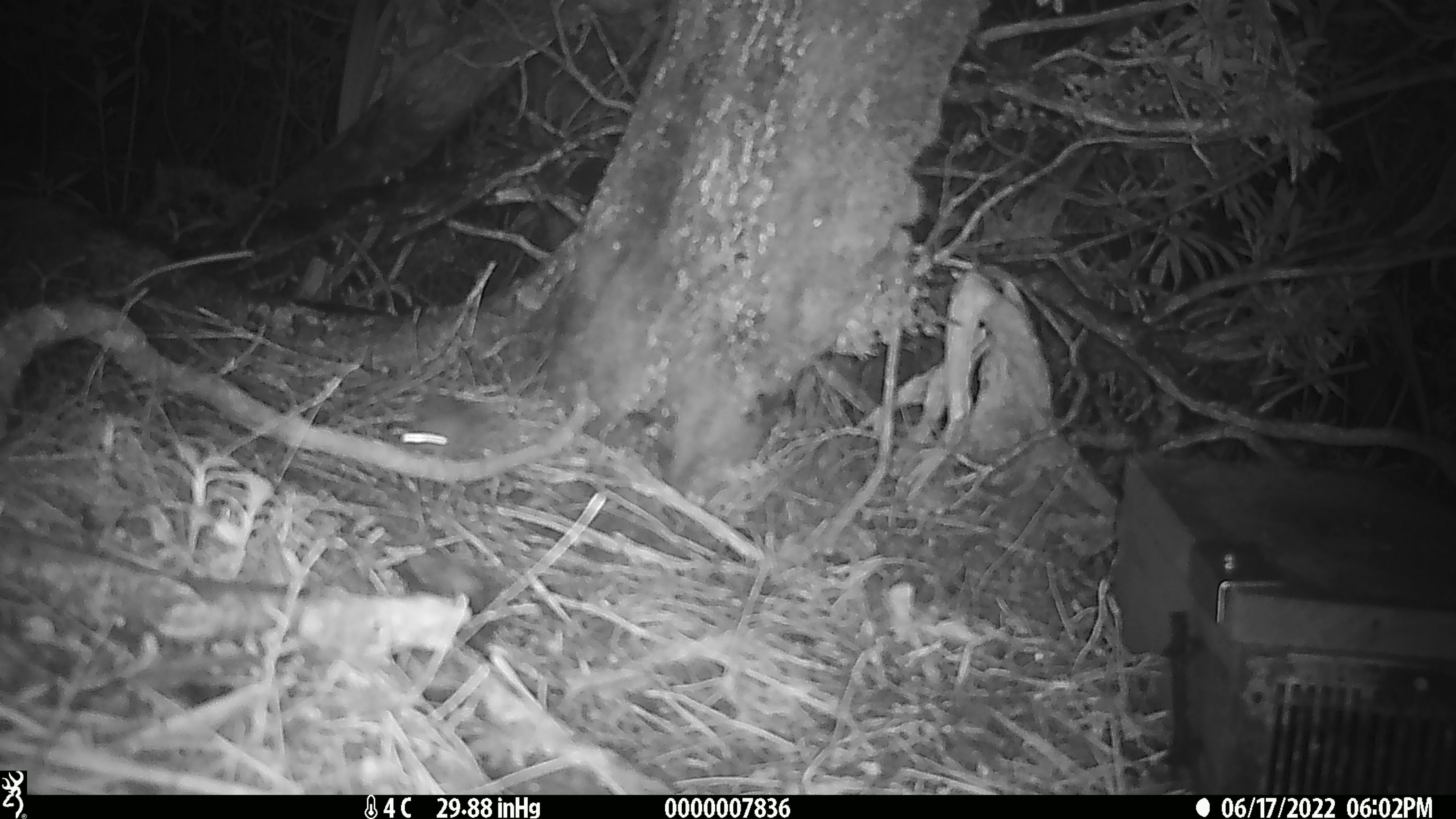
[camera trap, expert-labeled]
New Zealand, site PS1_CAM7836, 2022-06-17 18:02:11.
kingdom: Animalia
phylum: Chordata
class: Mammalia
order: Rodentia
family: Muridae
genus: Mus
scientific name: Mus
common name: mouse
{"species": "mouse (Mus)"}